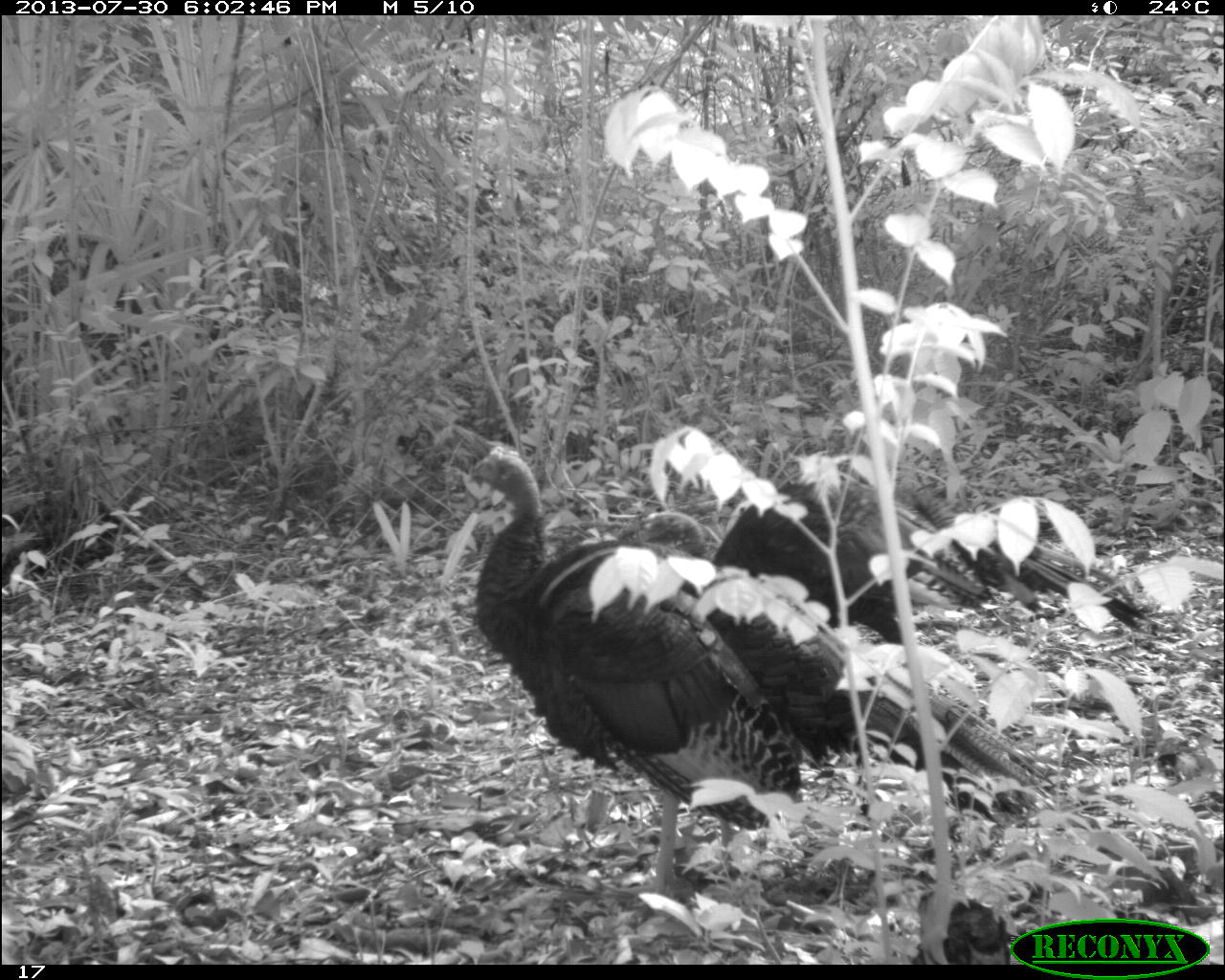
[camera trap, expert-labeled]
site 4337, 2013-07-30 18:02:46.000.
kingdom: Animalia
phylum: Chordata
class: Aves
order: Galliformes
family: Phasianidae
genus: Meleagris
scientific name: Meleagris ocellata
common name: ocellated turkey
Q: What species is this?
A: Meleagris ocellata (ocellated turkey).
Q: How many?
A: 2.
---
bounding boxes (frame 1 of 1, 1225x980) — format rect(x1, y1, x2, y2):
meleagris ocellata: rect(463, 446, 1074, 920); rect(621, 467, 1162, 914)